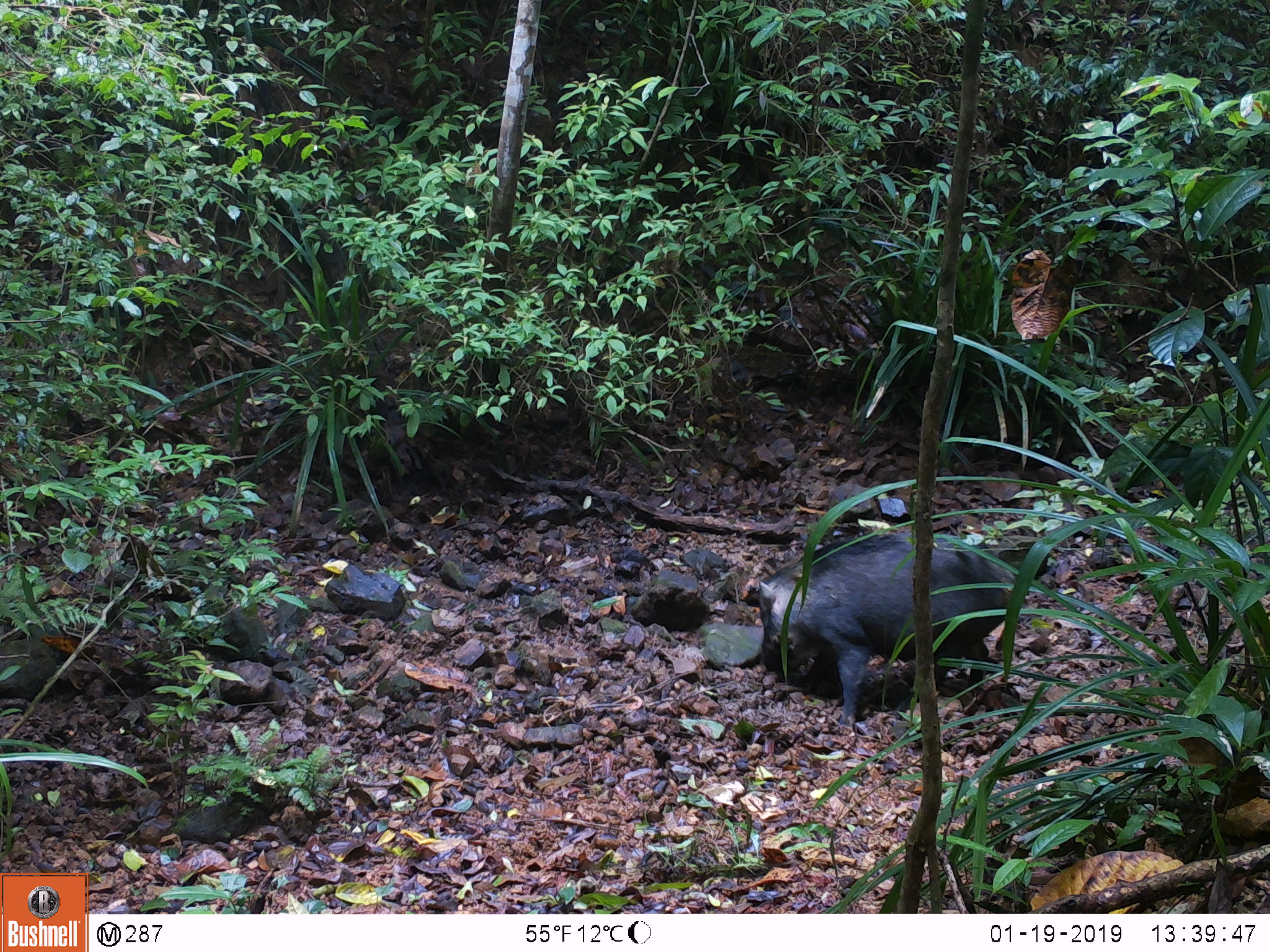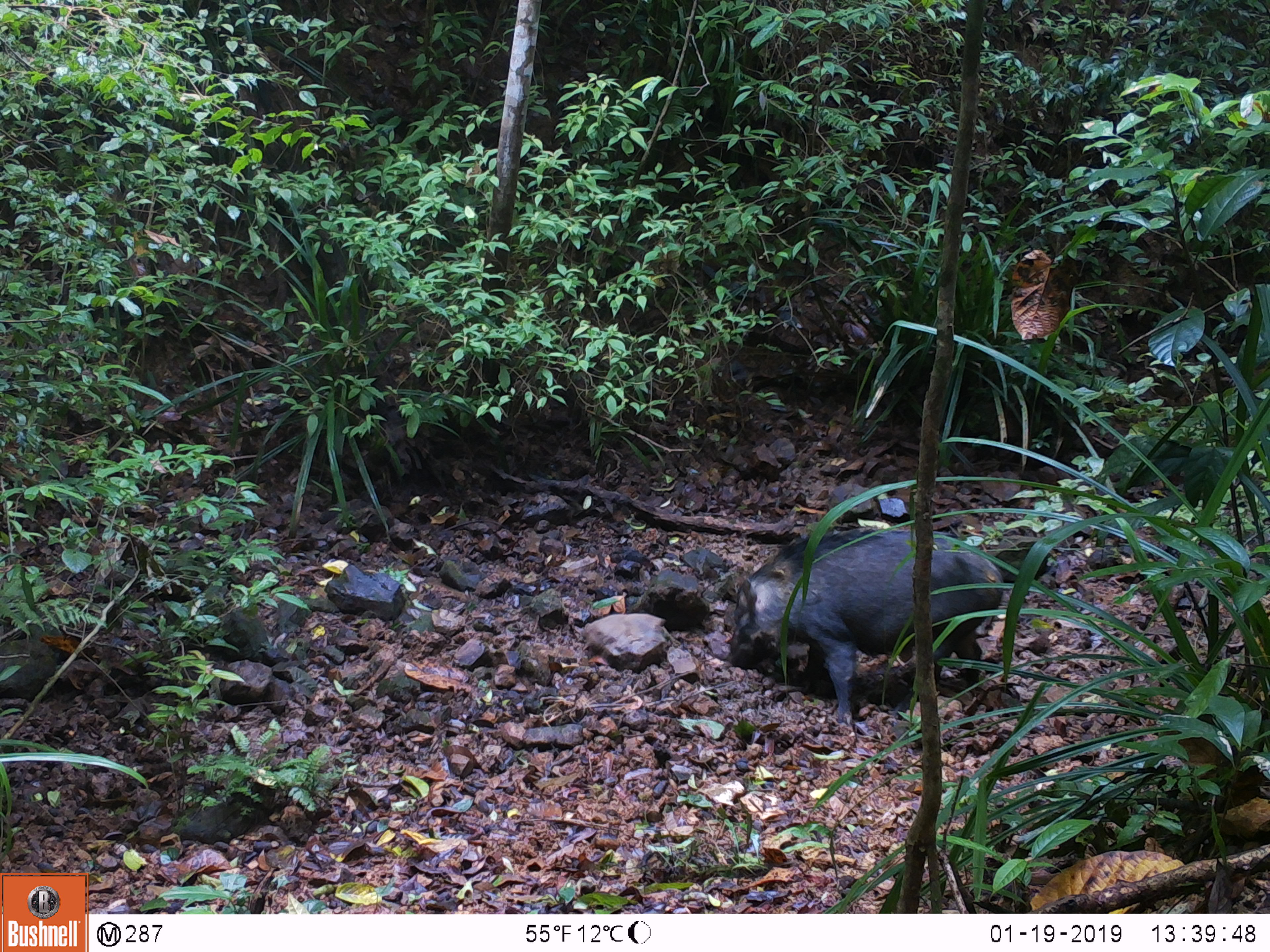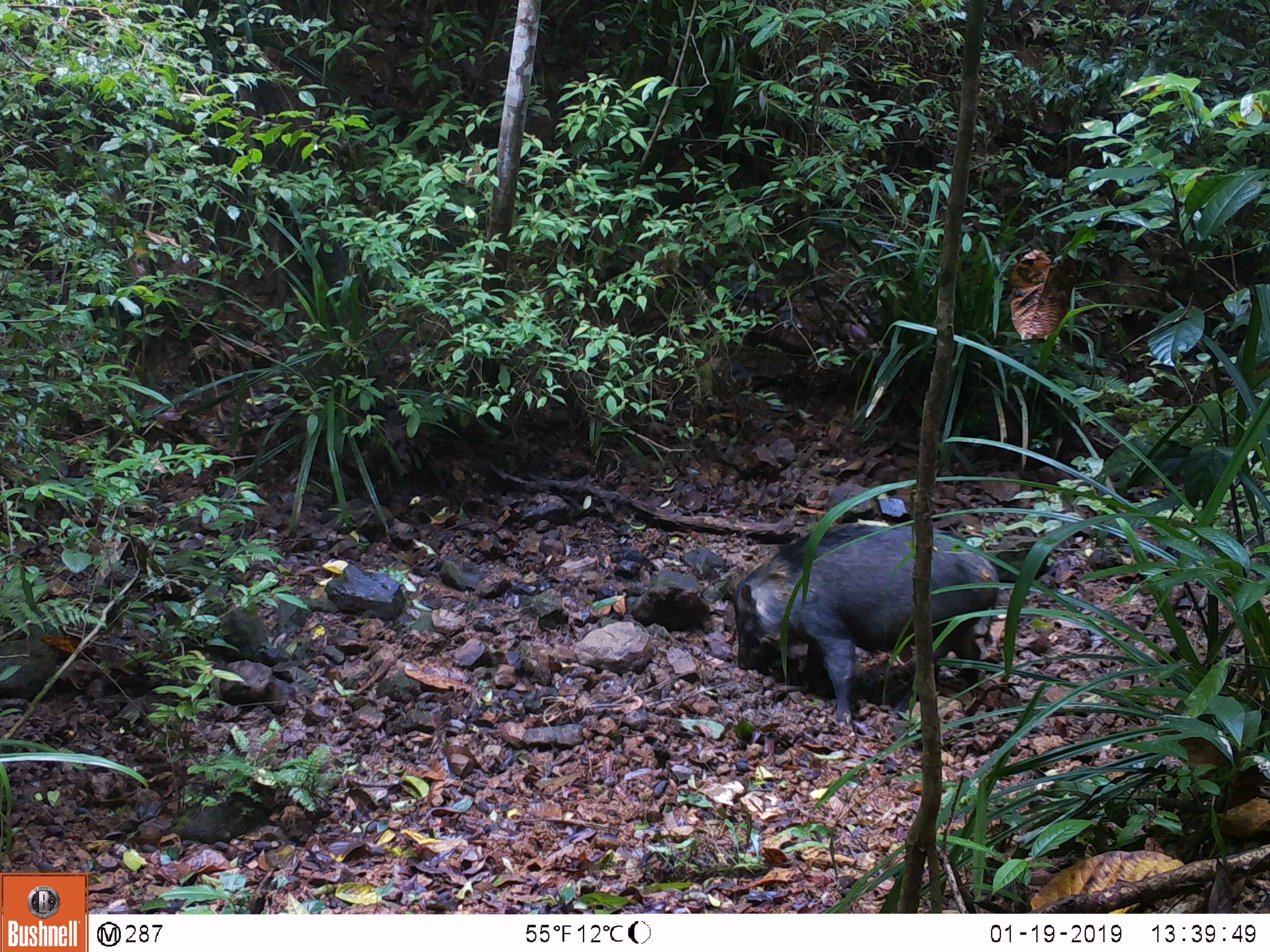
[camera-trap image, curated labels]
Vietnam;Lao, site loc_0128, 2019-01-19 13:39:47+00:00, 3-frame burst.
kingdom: Animalia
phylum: Chordata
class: Mammalia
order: Artiodactyla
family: Suidae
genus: Sus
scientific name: Sus scrofa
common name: eurasian wild pig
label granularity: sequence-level